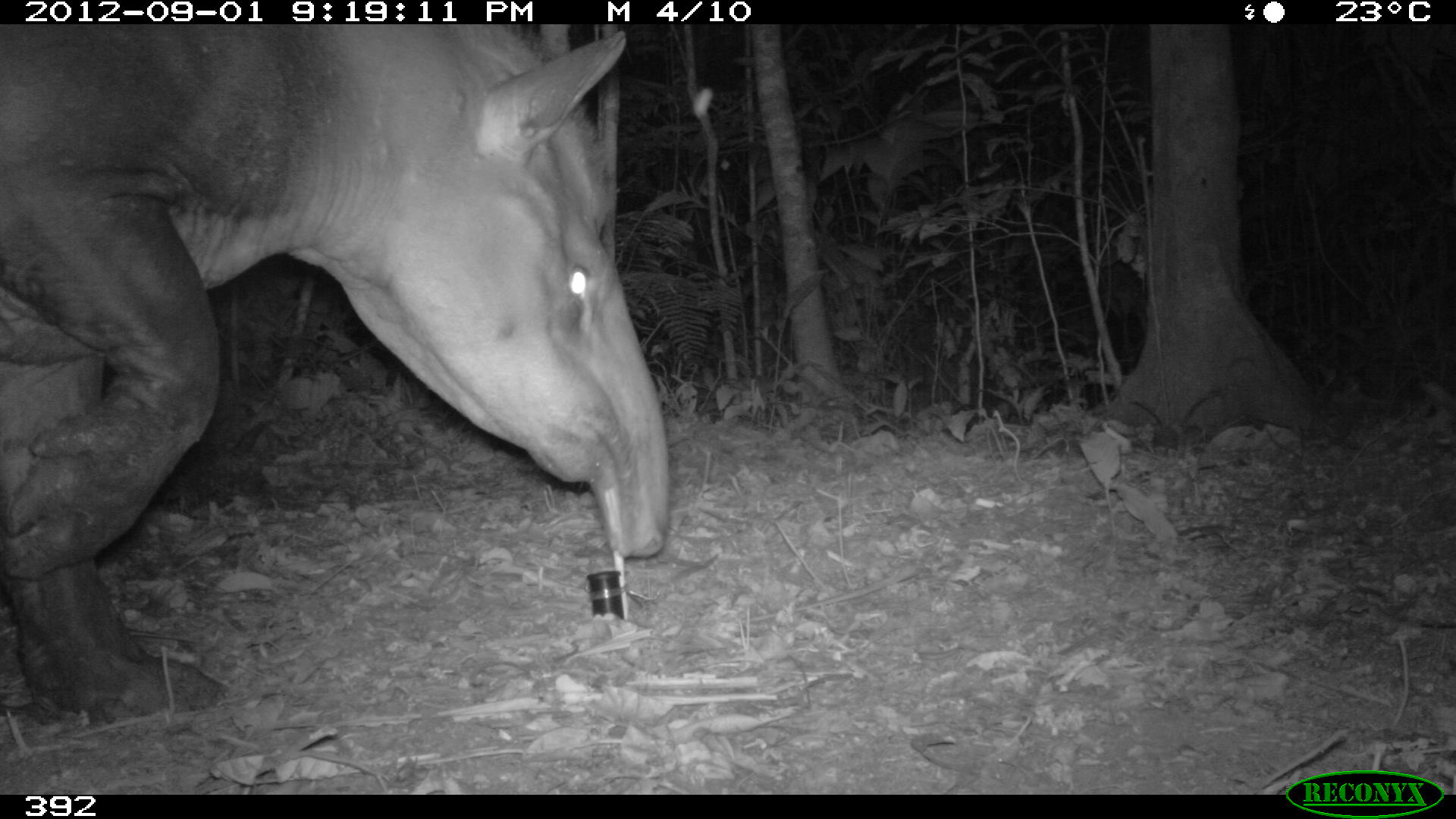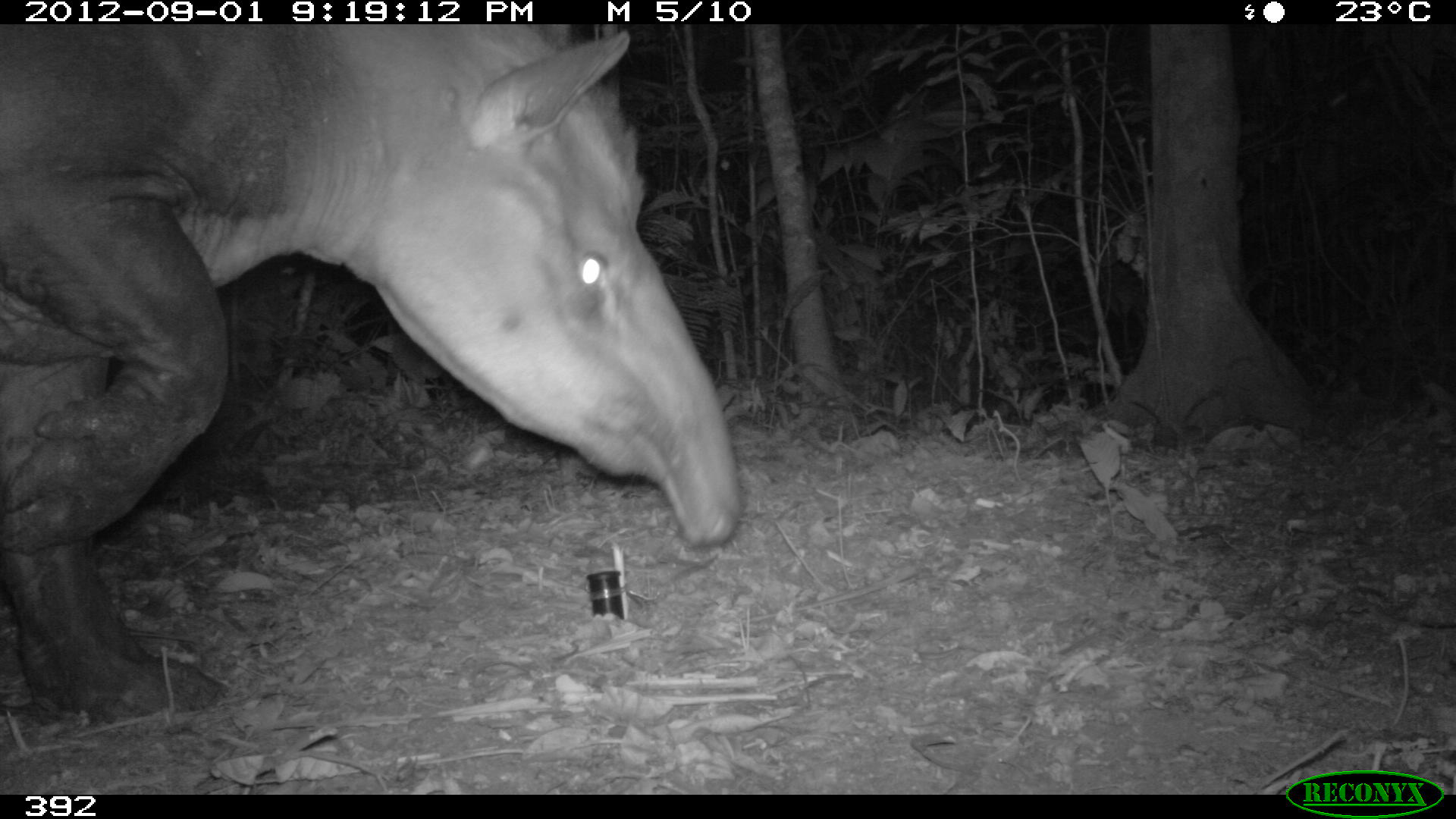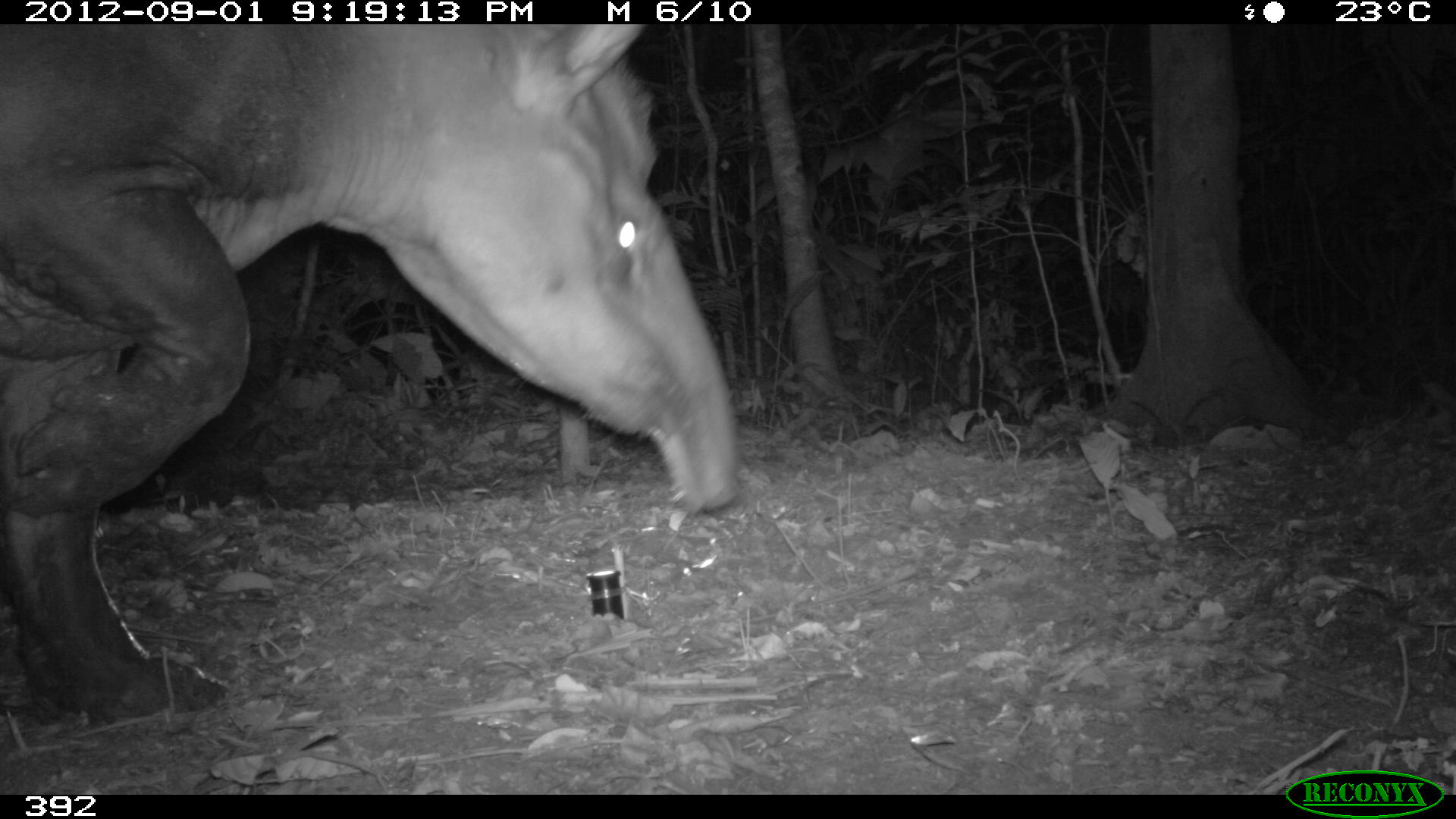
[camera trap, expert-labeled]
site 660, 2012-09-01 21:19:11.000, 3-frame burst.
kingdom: Animalia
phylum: Chordata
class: Mammalia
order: Perissodactyla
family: Tapiridae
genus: Tapirus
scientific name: Tapirus terrestris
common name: south american tapir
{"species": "Tapirus terrestris (south american tapir)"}